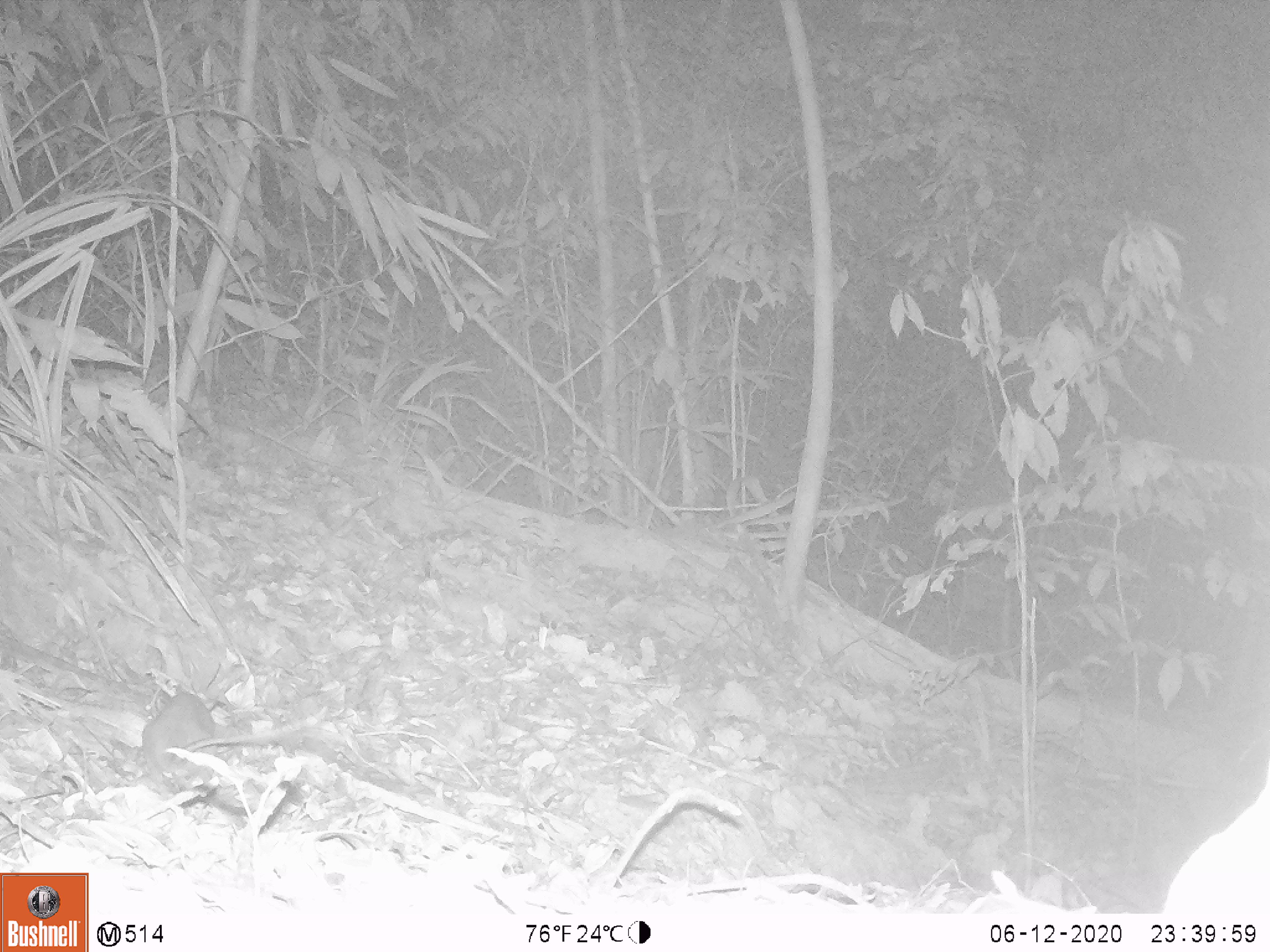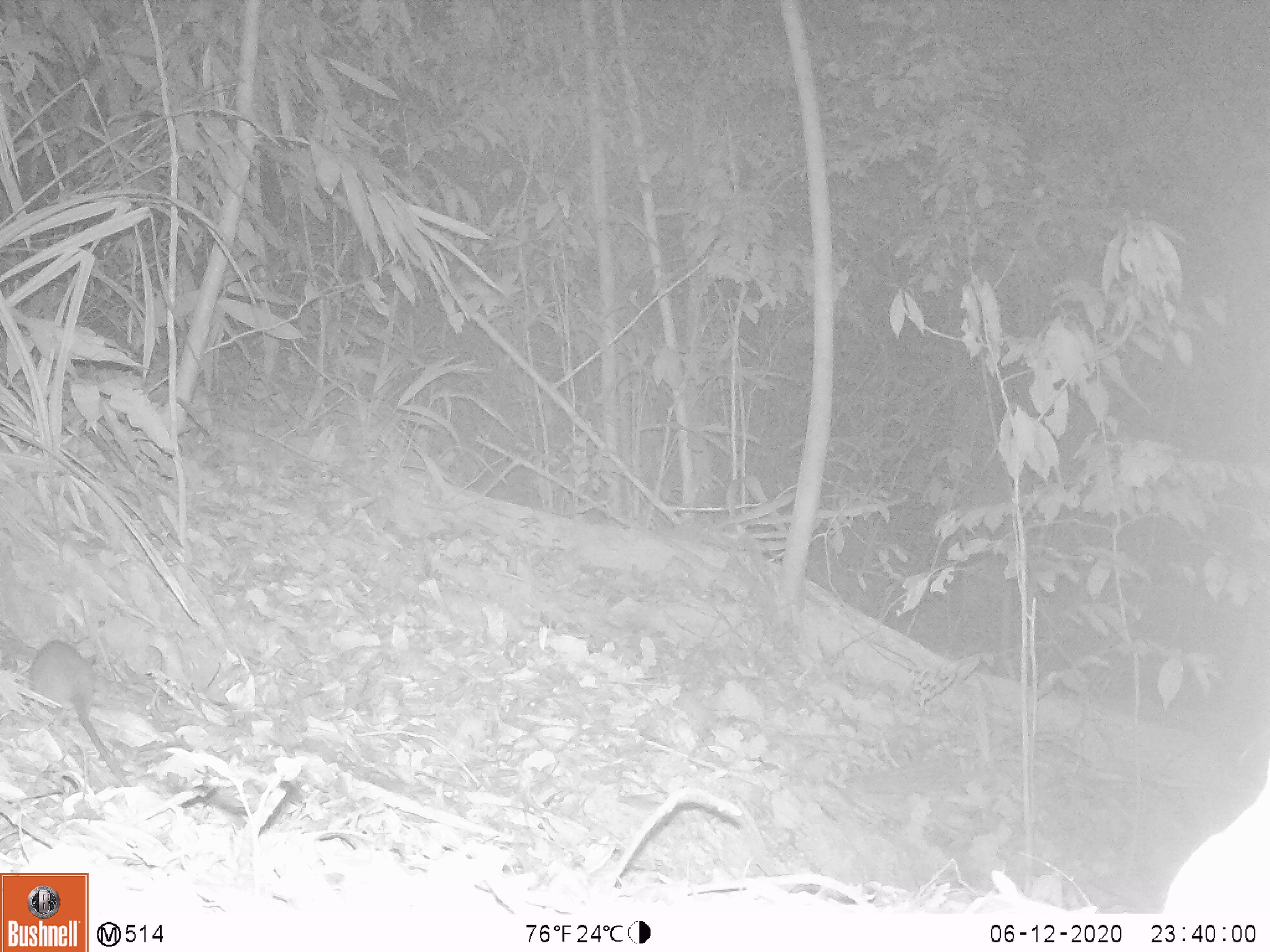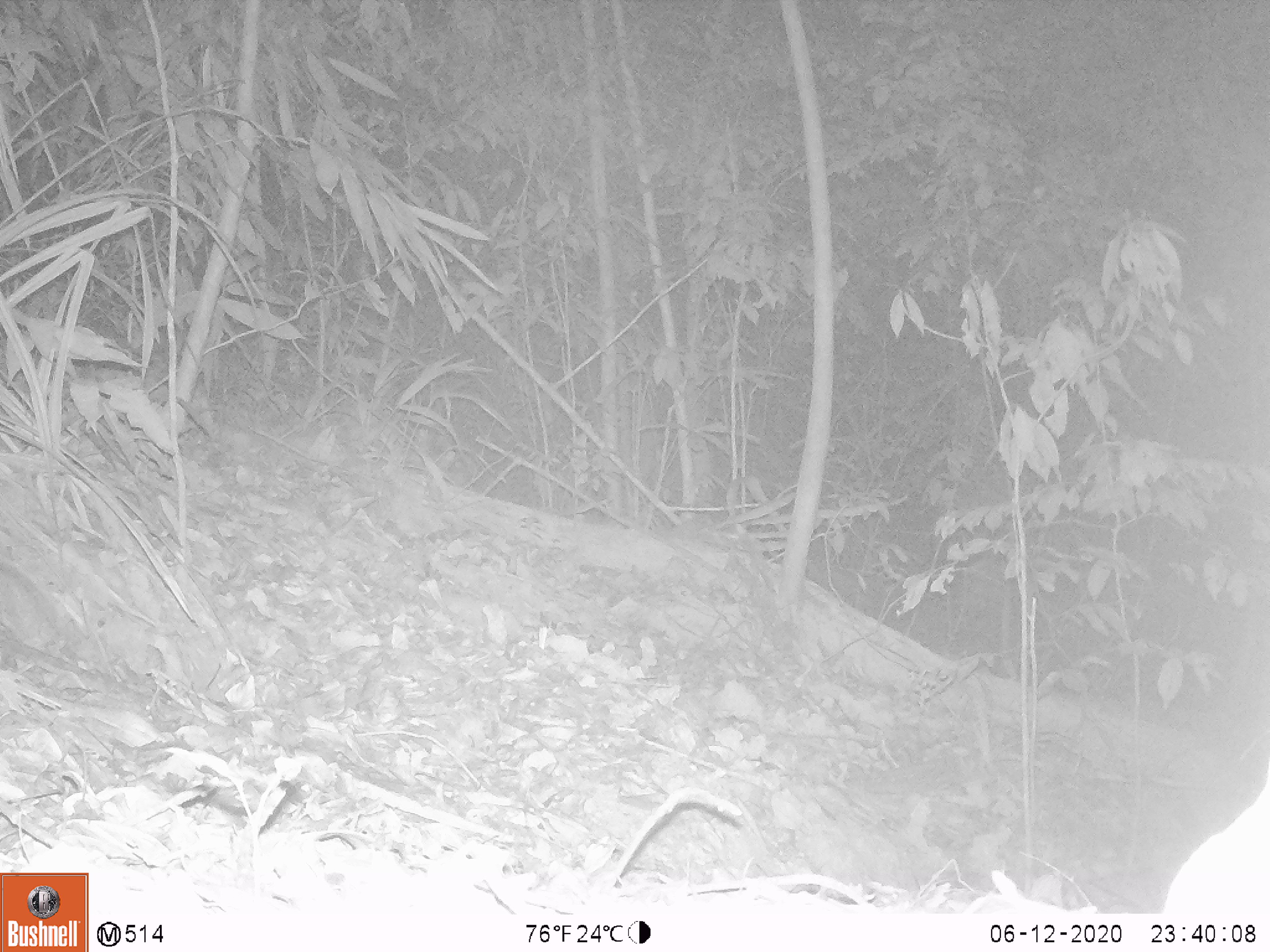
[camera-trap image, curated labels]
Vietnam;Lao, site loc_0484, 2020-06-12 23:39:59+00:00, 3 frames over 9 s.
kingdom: Animalia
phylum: Chordata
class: Mammalia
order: Rodentia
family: Muridae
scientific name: Muridae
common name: old-world mice and rats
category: unidentified murid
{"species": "unidentified murid (old-world mice and rats) (Muridae)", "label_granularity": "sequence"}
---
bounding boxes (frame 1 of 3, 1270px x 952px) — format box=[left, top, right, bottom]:
unidentified murid: box=[140, 690, 327, 797]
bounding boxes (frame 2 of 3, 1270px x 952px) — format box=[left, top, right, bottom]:
unidentified murid: box=[28, 638, 132, 787]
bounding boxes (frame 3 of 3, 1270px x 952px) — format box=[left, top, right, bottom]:
unidentified murid: box=[0, 560, 57, 629]